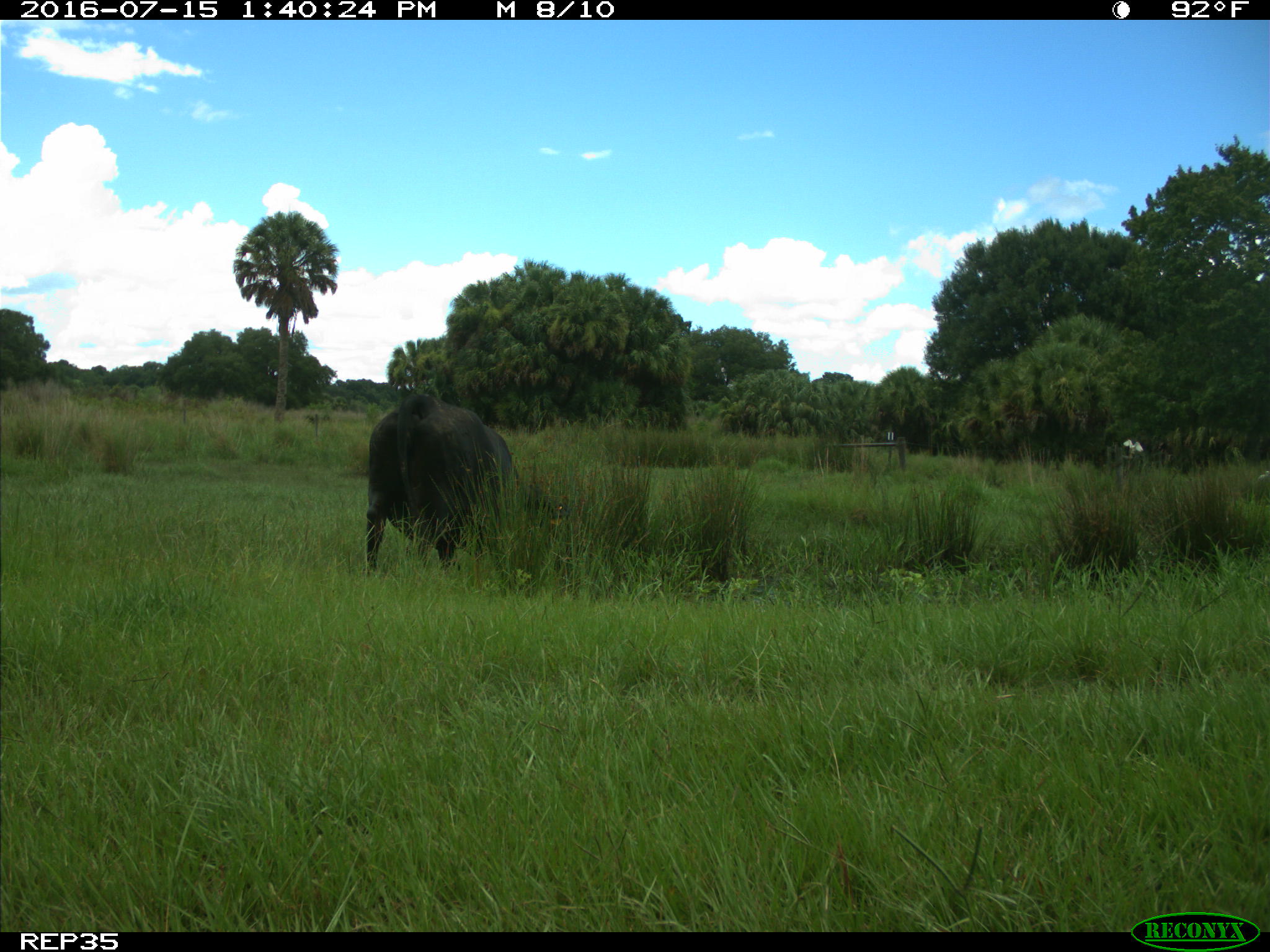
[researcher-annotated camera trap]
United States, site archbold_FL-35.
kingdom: Animalia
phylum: Chordata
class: Mammalia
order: Artiodactyla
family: Bovidae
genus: Bos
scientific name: Bos taurus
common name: domestic cow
Bos taurus (domestic cow).